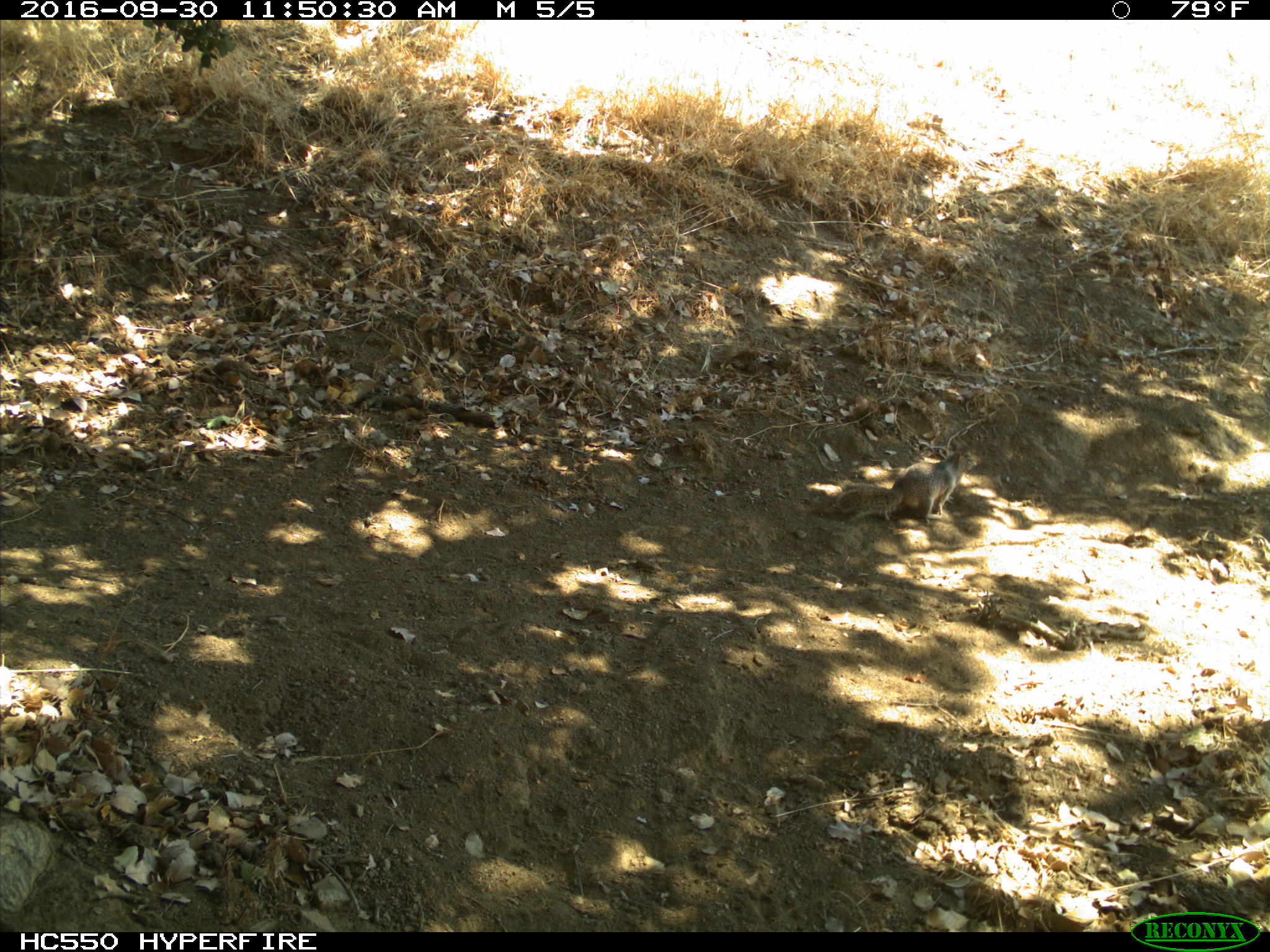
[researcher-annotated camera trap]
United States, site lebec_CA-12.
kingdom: Animalia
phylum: Chordata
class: Mammalia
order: Rodentia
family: Sciuridae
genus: Otospermophilus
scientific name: Otospermophilus beecheyi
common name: california ground squirrel